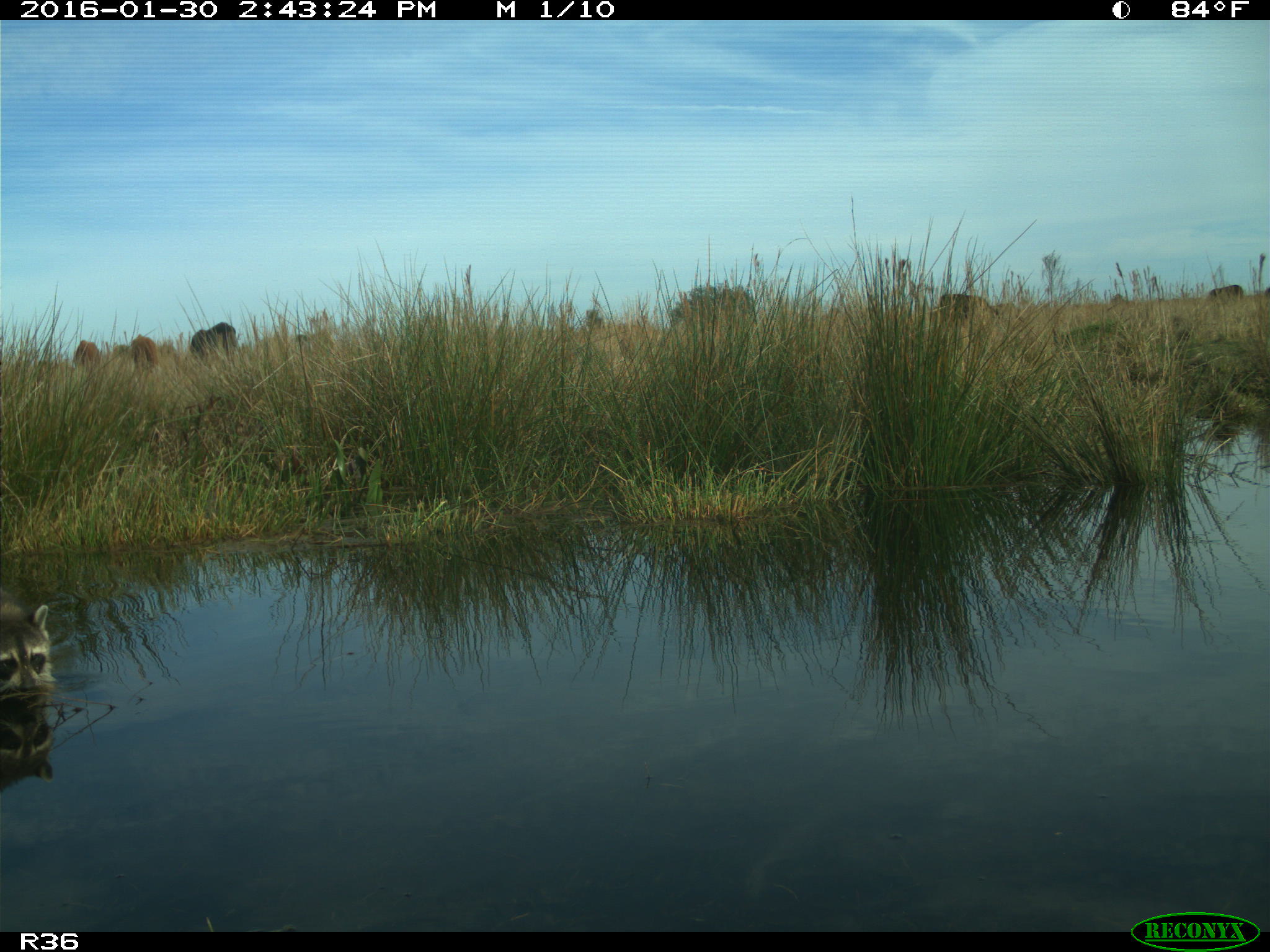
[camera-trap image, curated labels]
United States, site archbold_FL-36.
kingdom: Animalia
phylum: Chordata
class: Mammalia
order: Artiodactyla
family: Bovidae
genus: Bos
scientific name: Bos taurus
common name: domestic cow